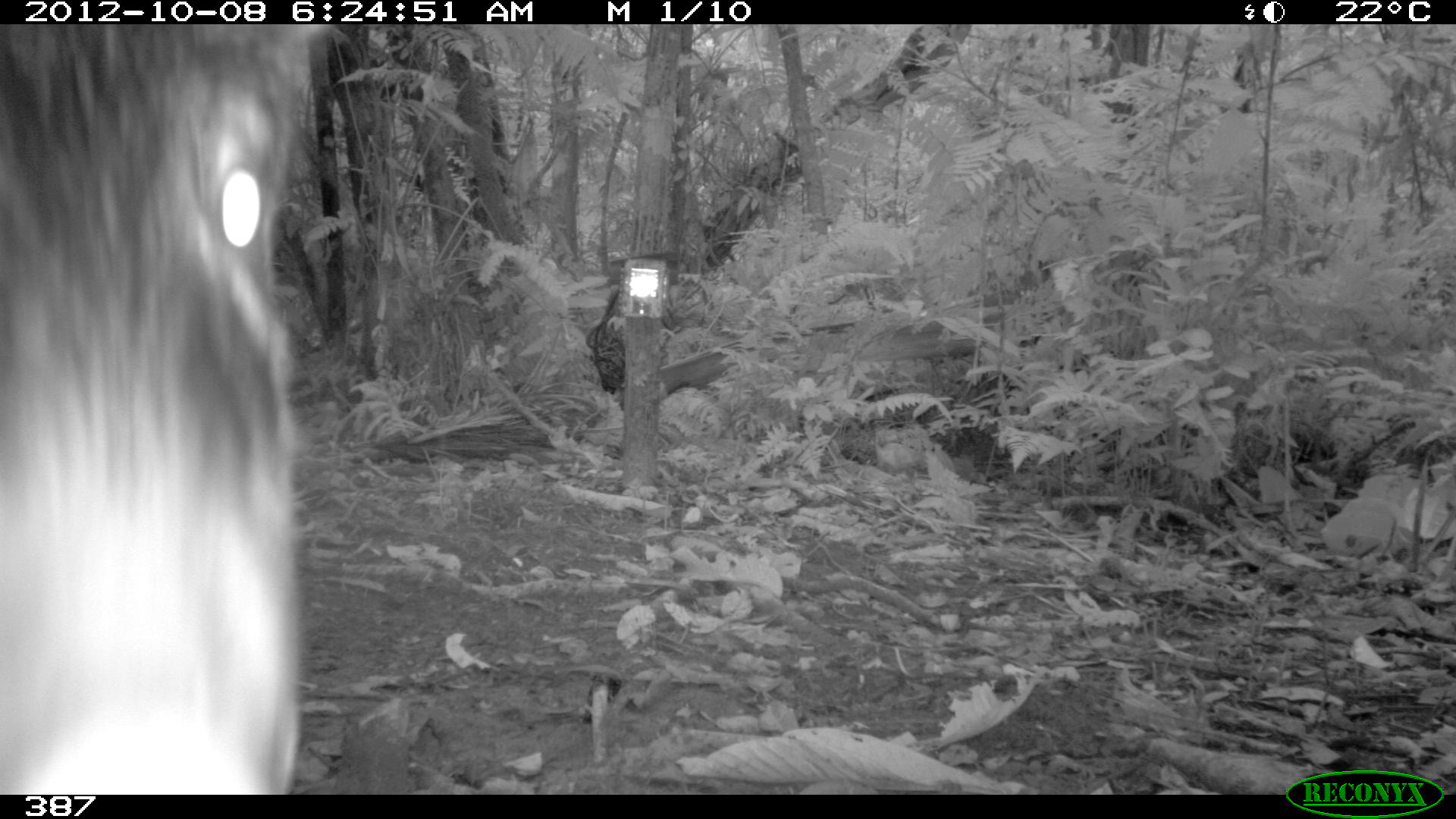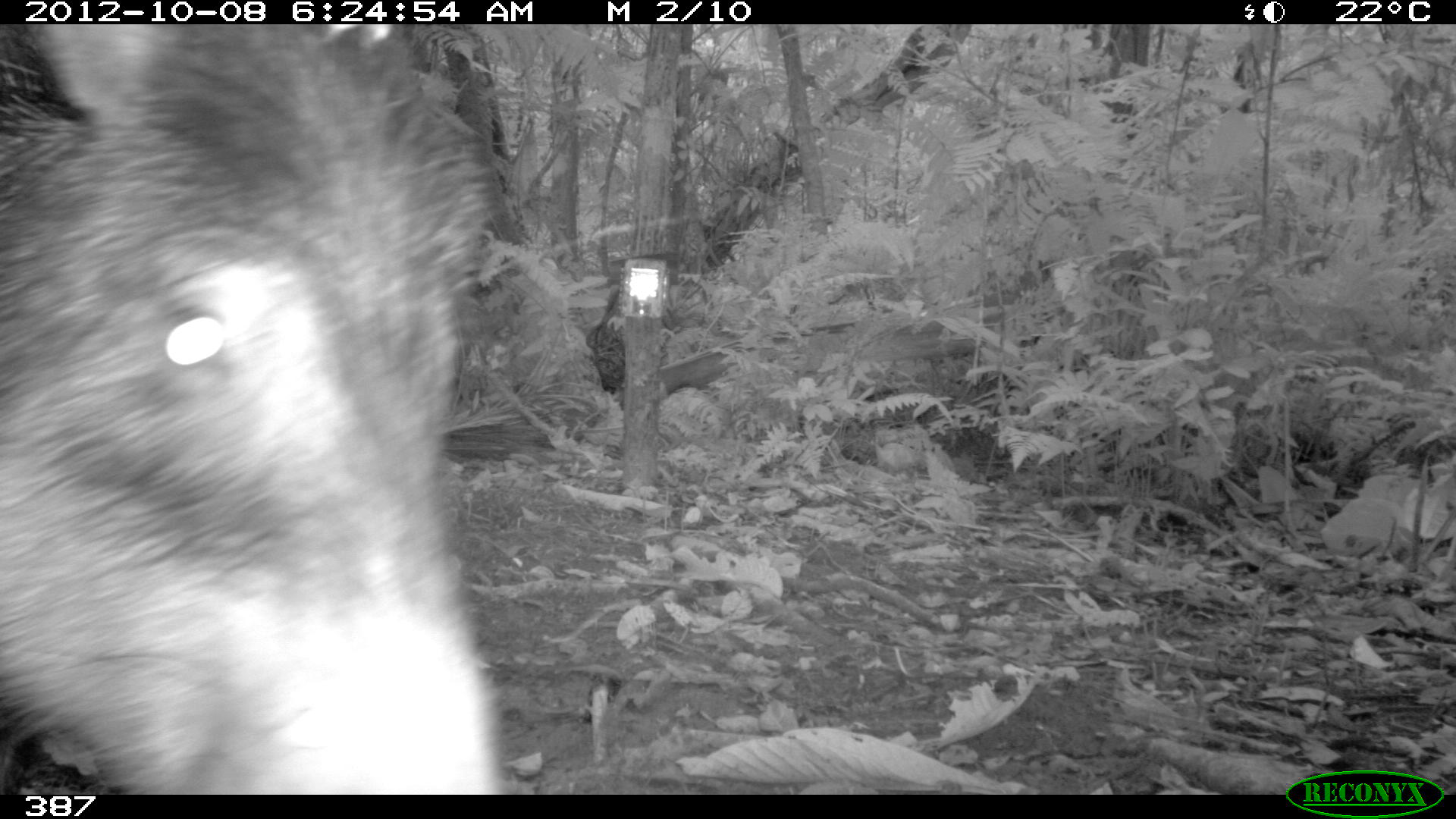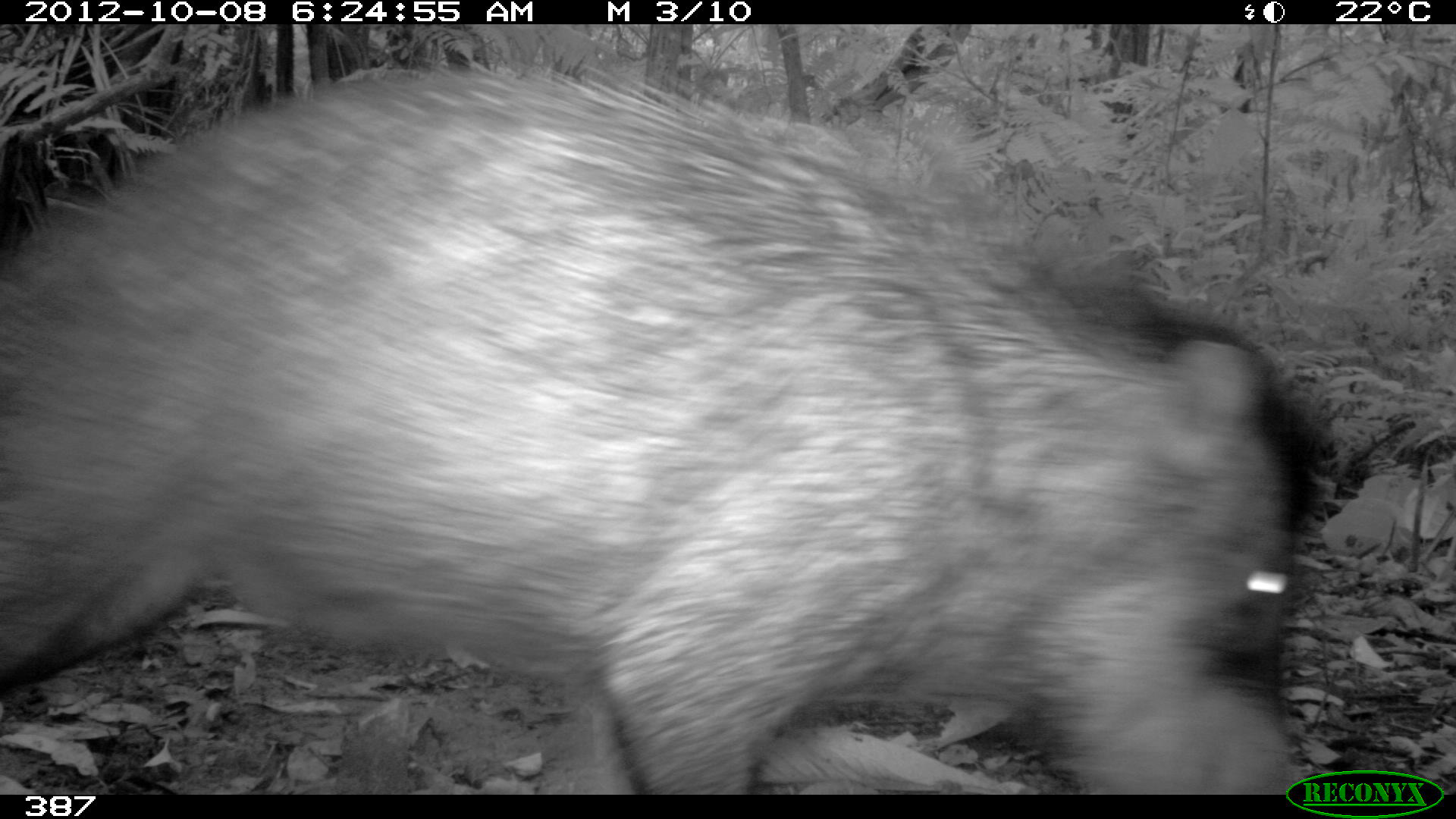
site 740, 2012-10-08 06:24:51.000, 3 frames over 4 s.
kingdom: Animalia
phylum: Chordata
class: Mammalia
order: Artiodactyla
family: Tayassuidae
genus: Tayassu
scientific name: Tayassu pecari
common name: white-lipped peccary